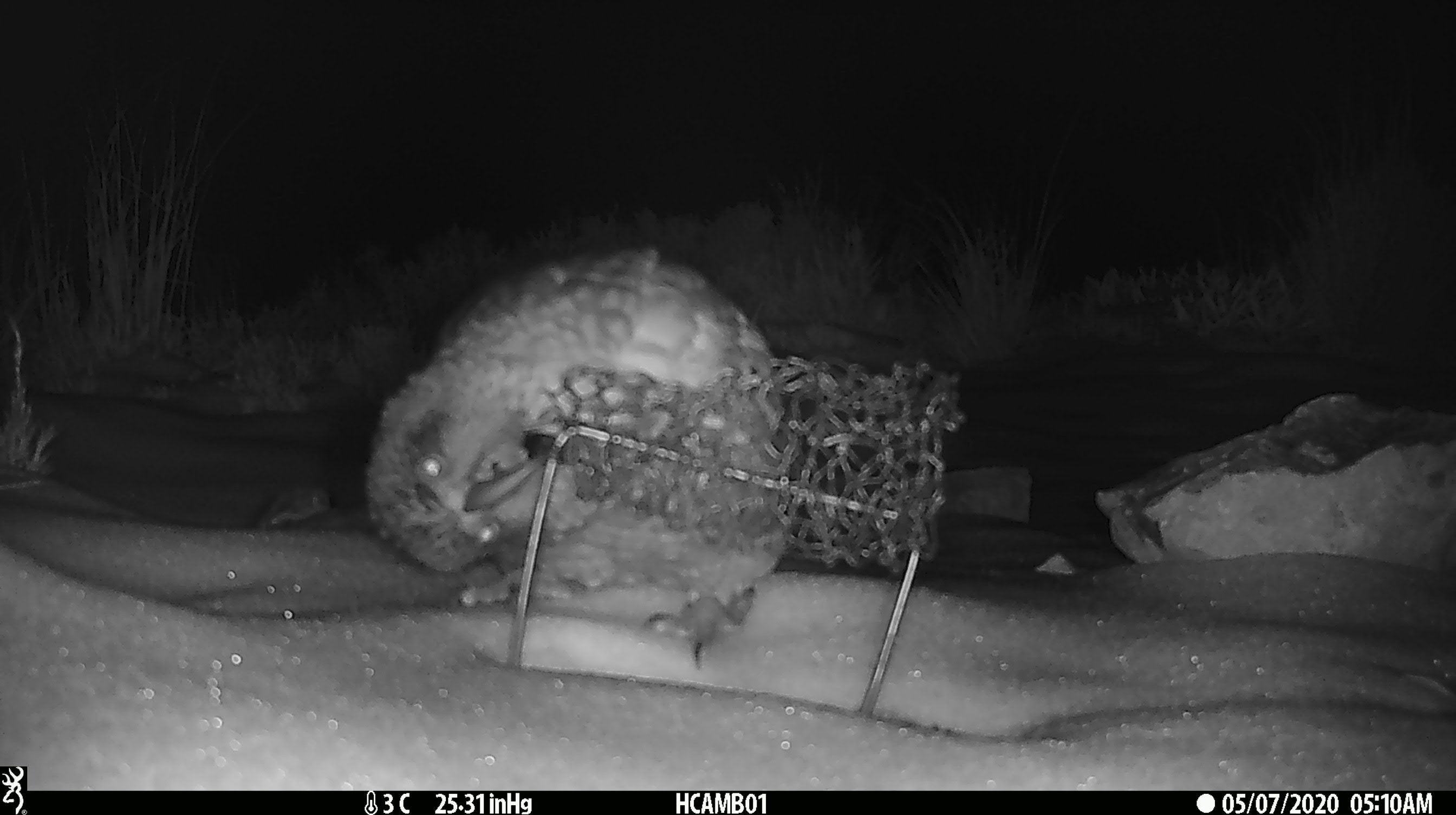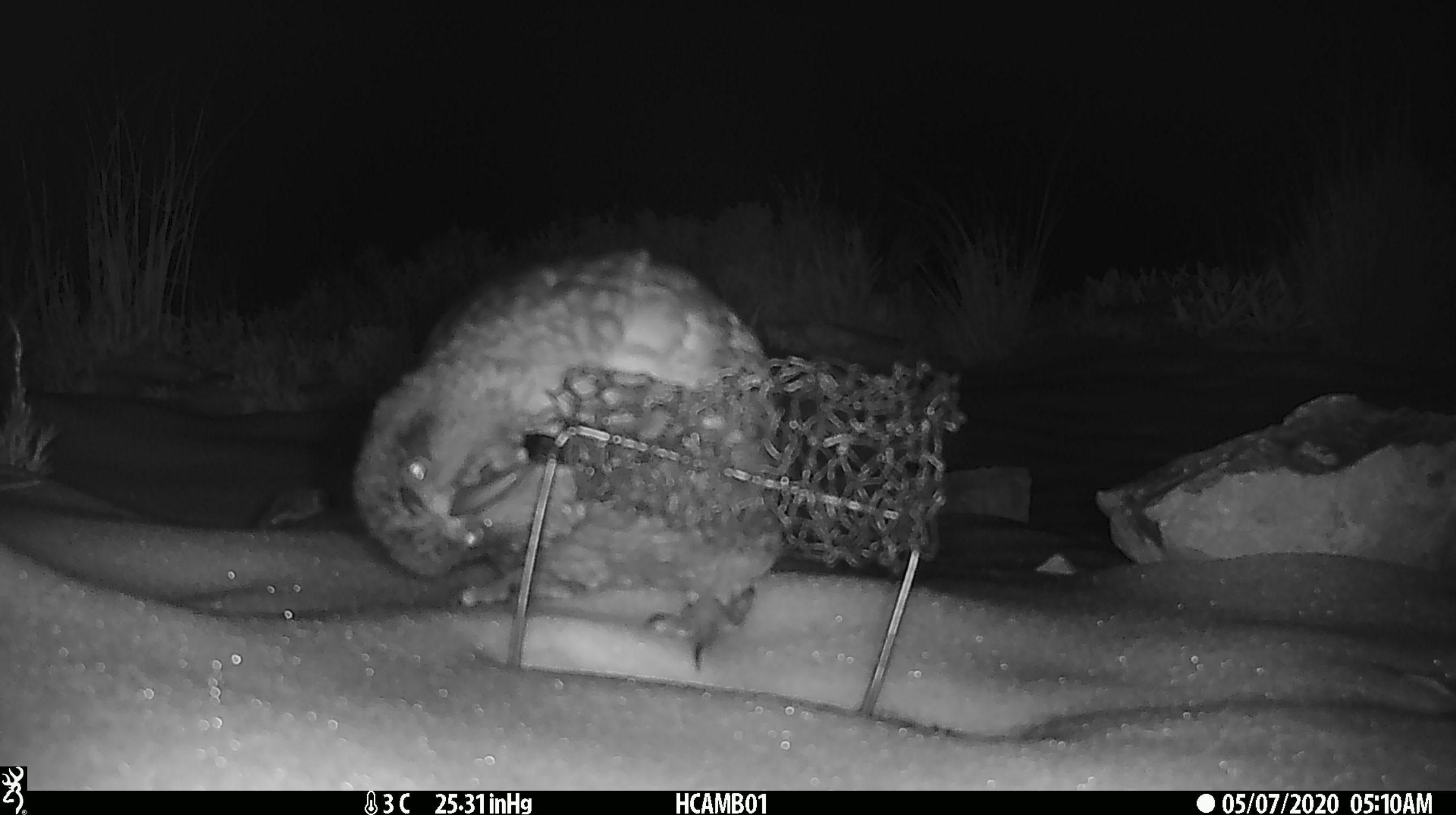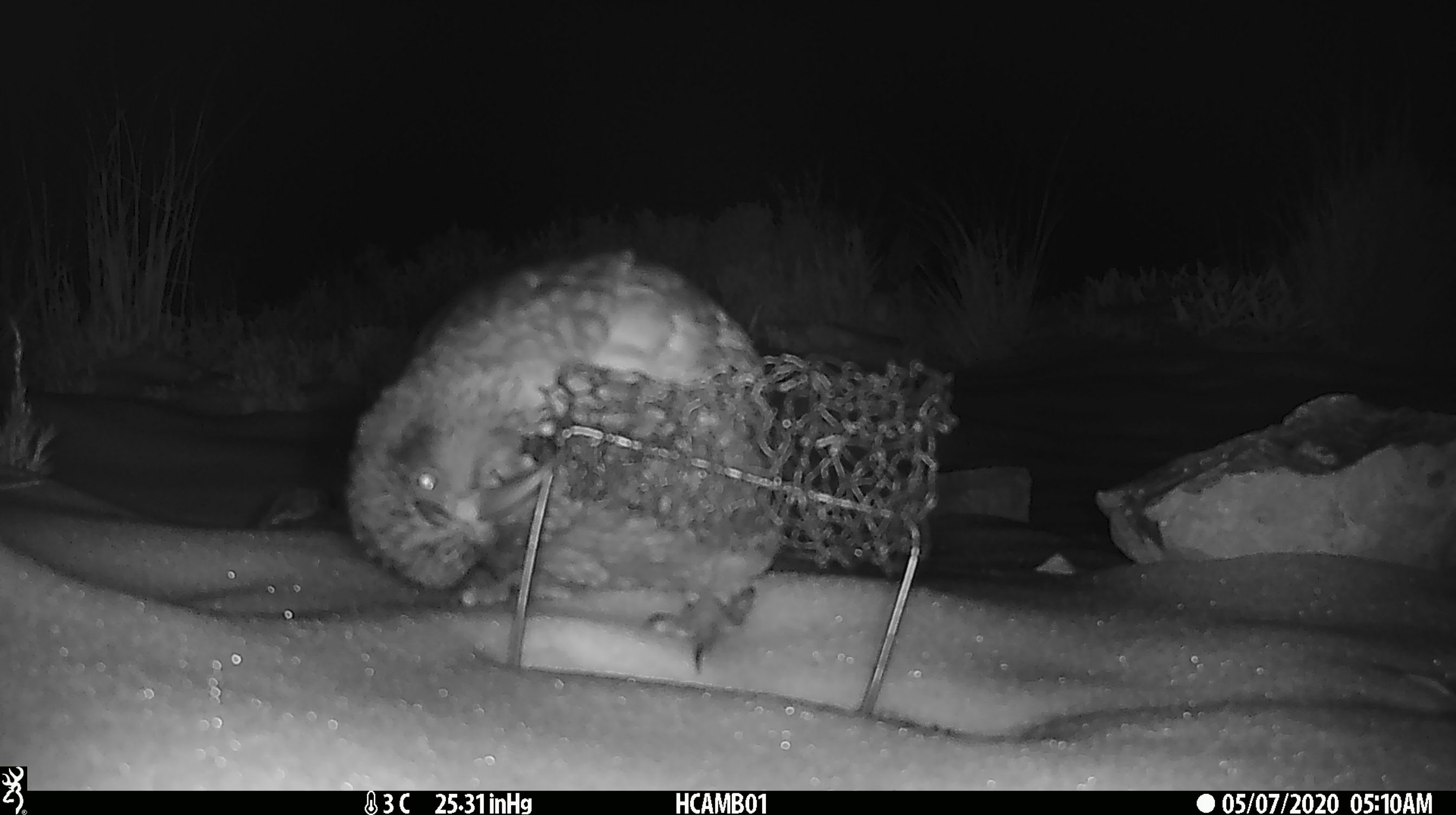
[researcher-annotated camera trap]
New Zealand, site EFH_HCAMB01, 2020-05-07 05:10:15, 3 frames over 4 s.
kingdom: Animalia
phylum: Chordata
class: Aves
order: Psittaciformes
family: Strigopidae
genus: Nestor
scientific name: Nestor notabilis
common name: kea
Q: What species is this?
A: Kea (Nestor notabilis).